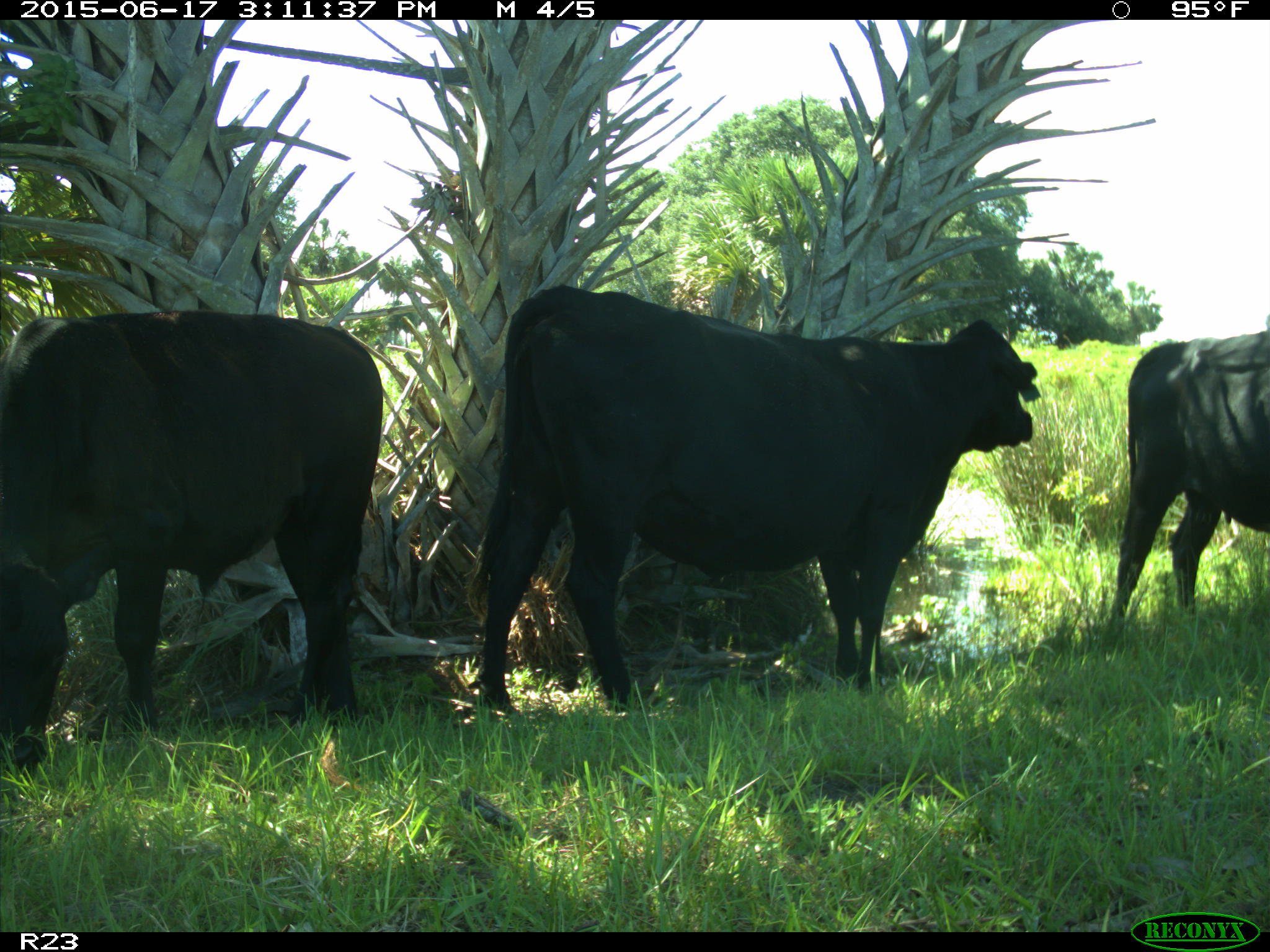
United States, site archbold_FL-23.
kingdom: Animalia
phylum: Chordata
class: Mammalia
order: Artiodactyla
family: Bovidae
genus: Bos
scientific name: Bos taurus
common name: domestic cow